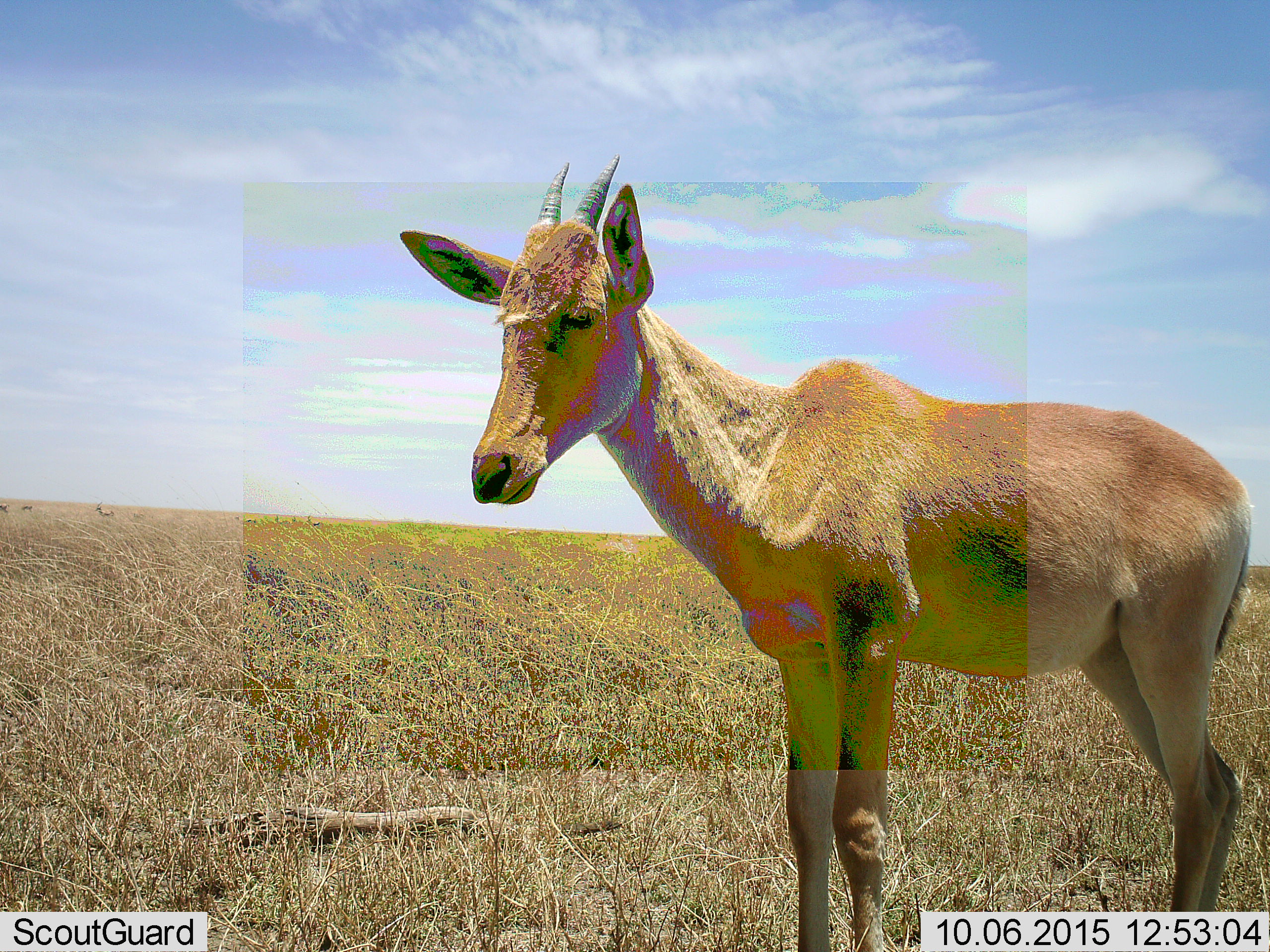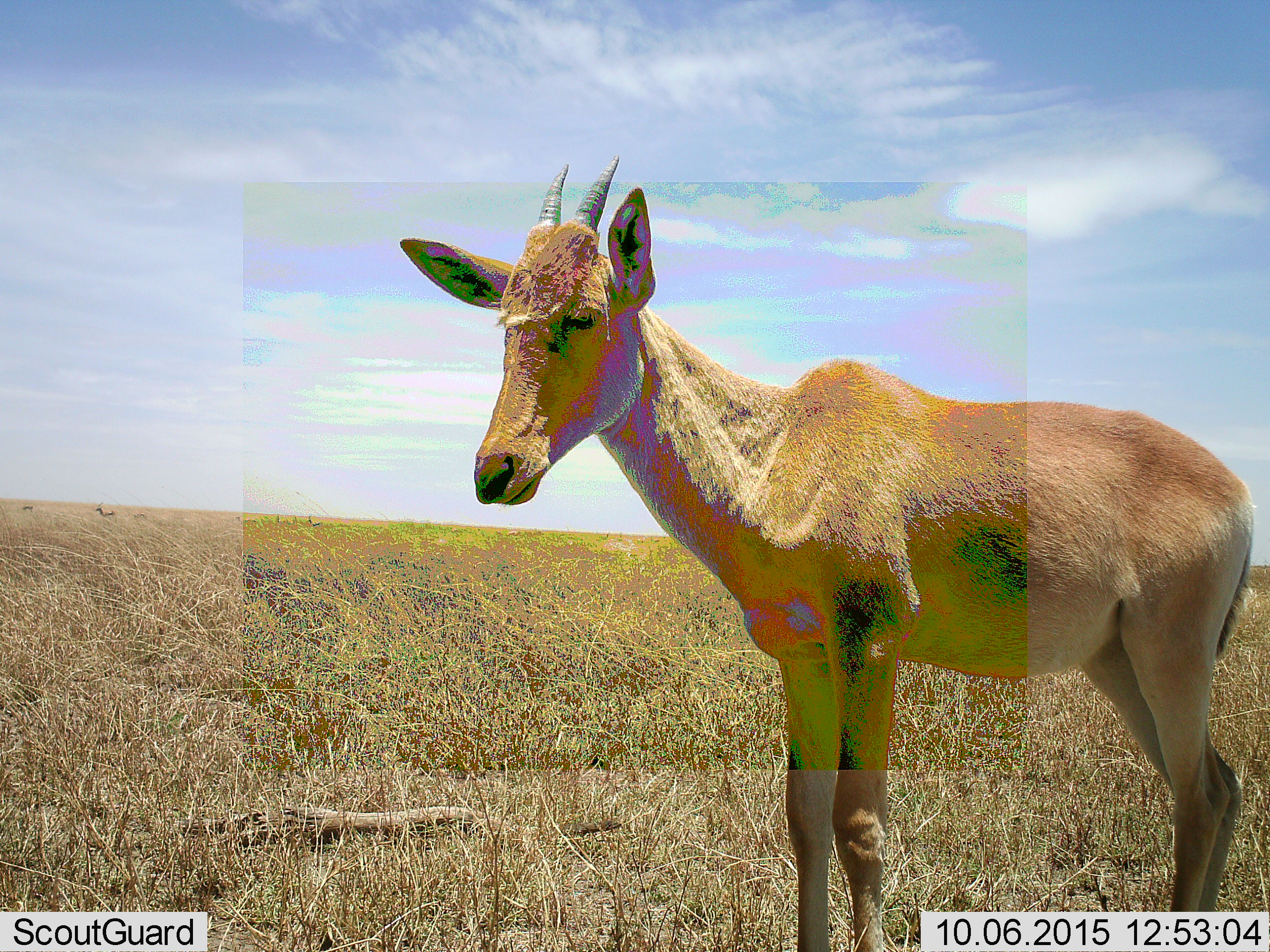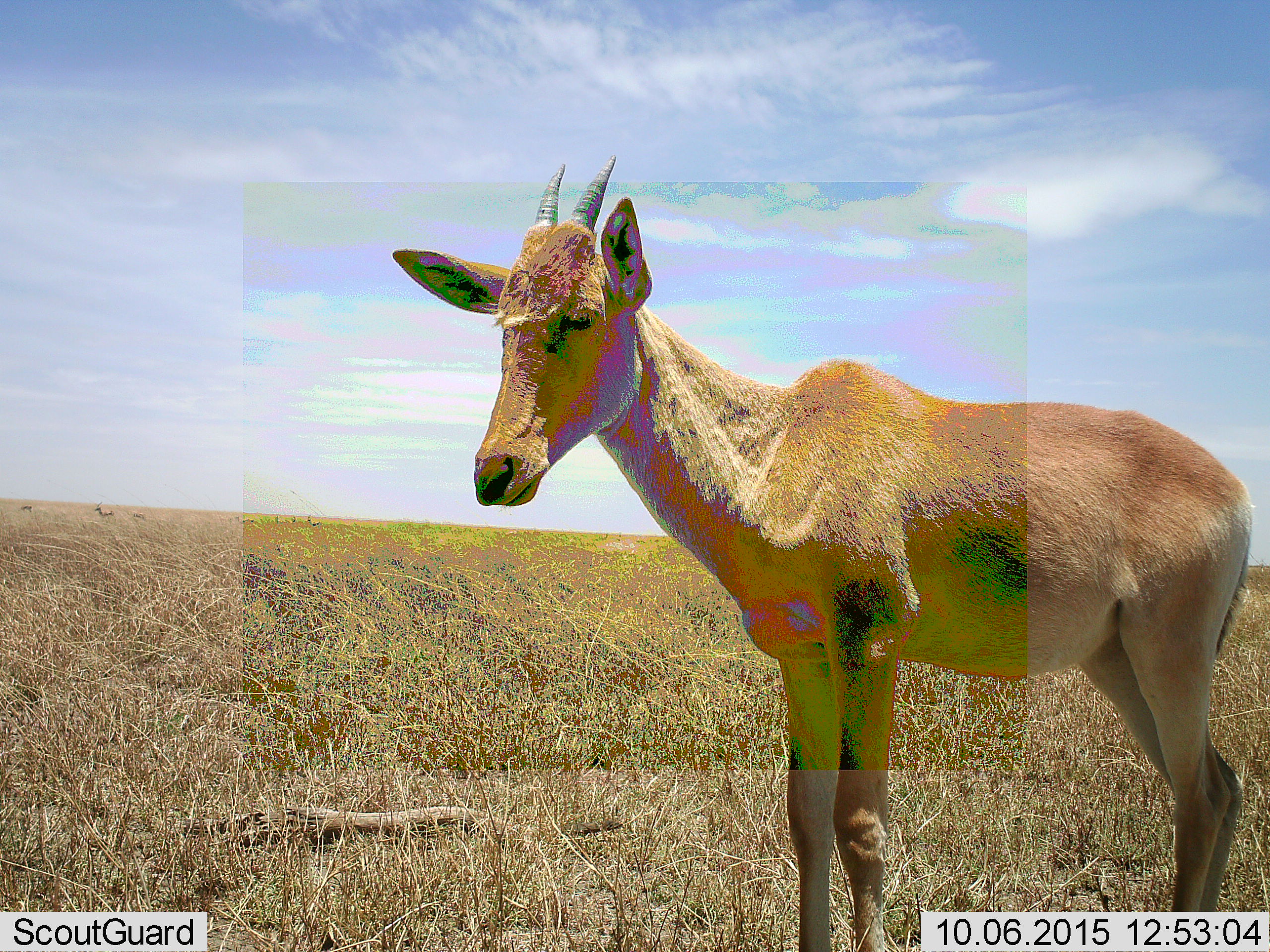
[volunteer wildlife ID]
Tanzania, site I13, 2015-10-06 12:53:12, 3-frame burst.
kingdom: Animalia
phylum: Chordata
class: Mammalia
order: Artiodactyla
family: Bovidae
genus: Alcelaphus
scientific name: Alcelaphus buselaphus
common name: hartebeest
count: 1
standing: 100%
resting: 0%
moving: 0%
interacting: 0%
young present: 71%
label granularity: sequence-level